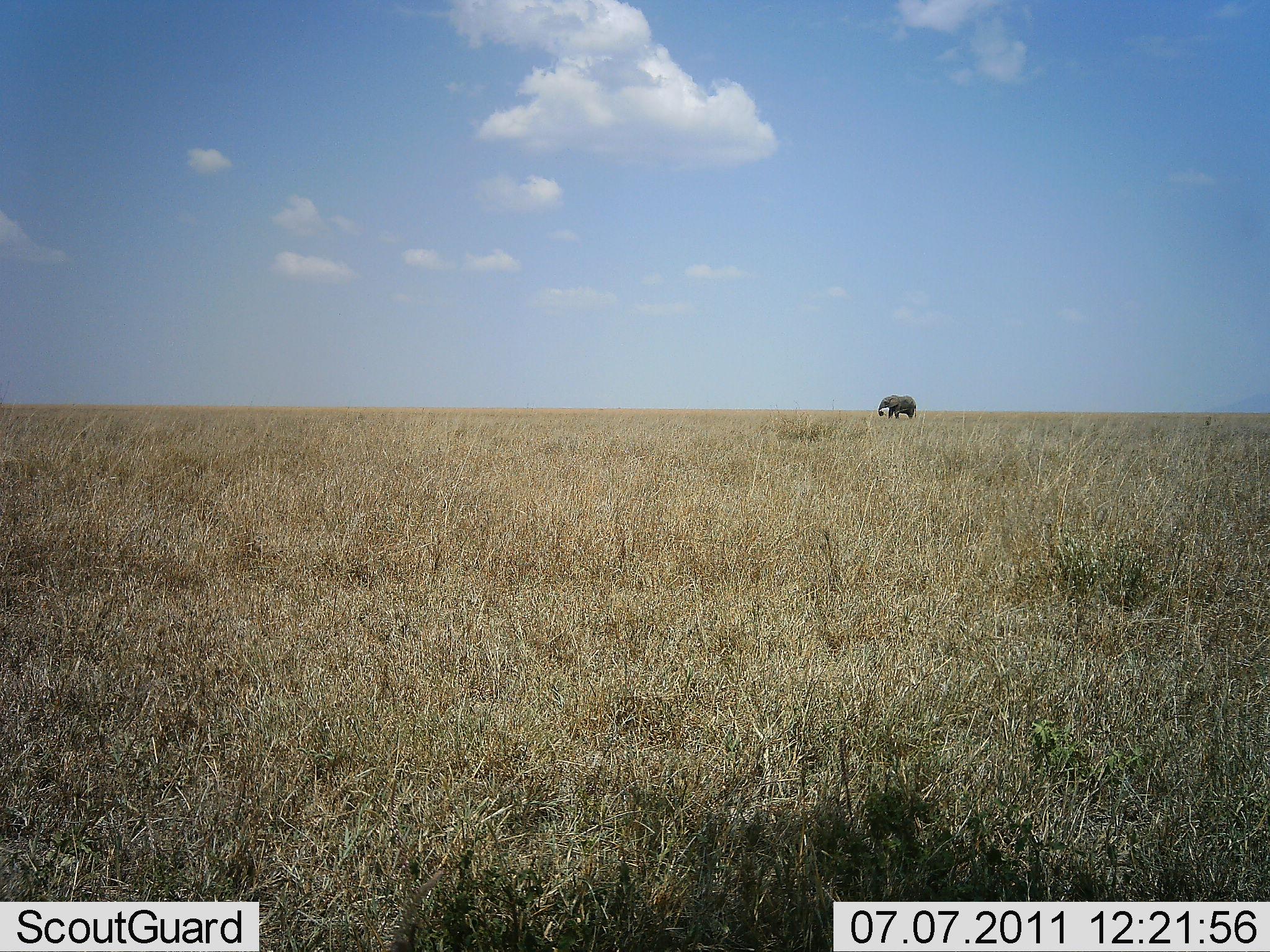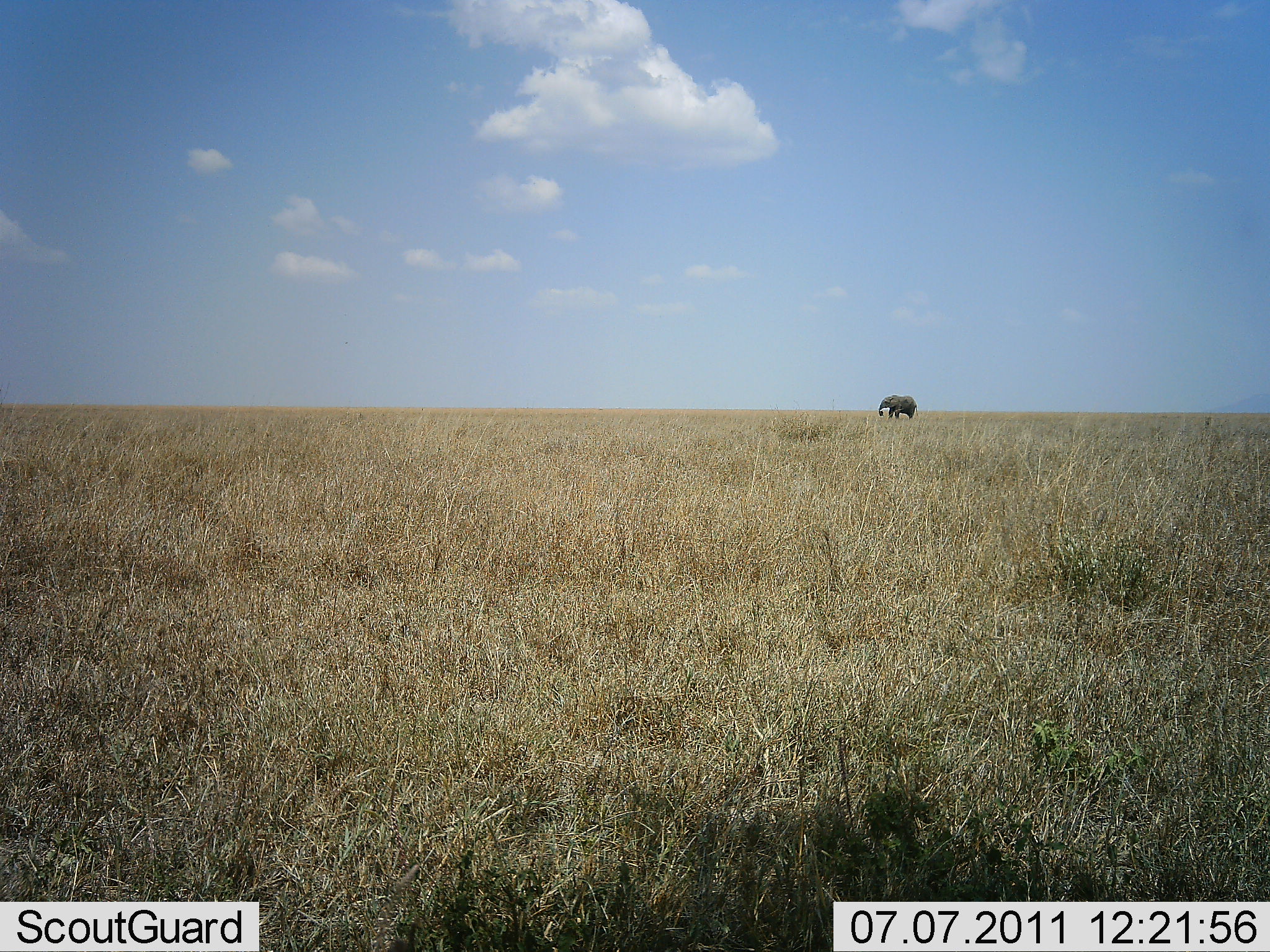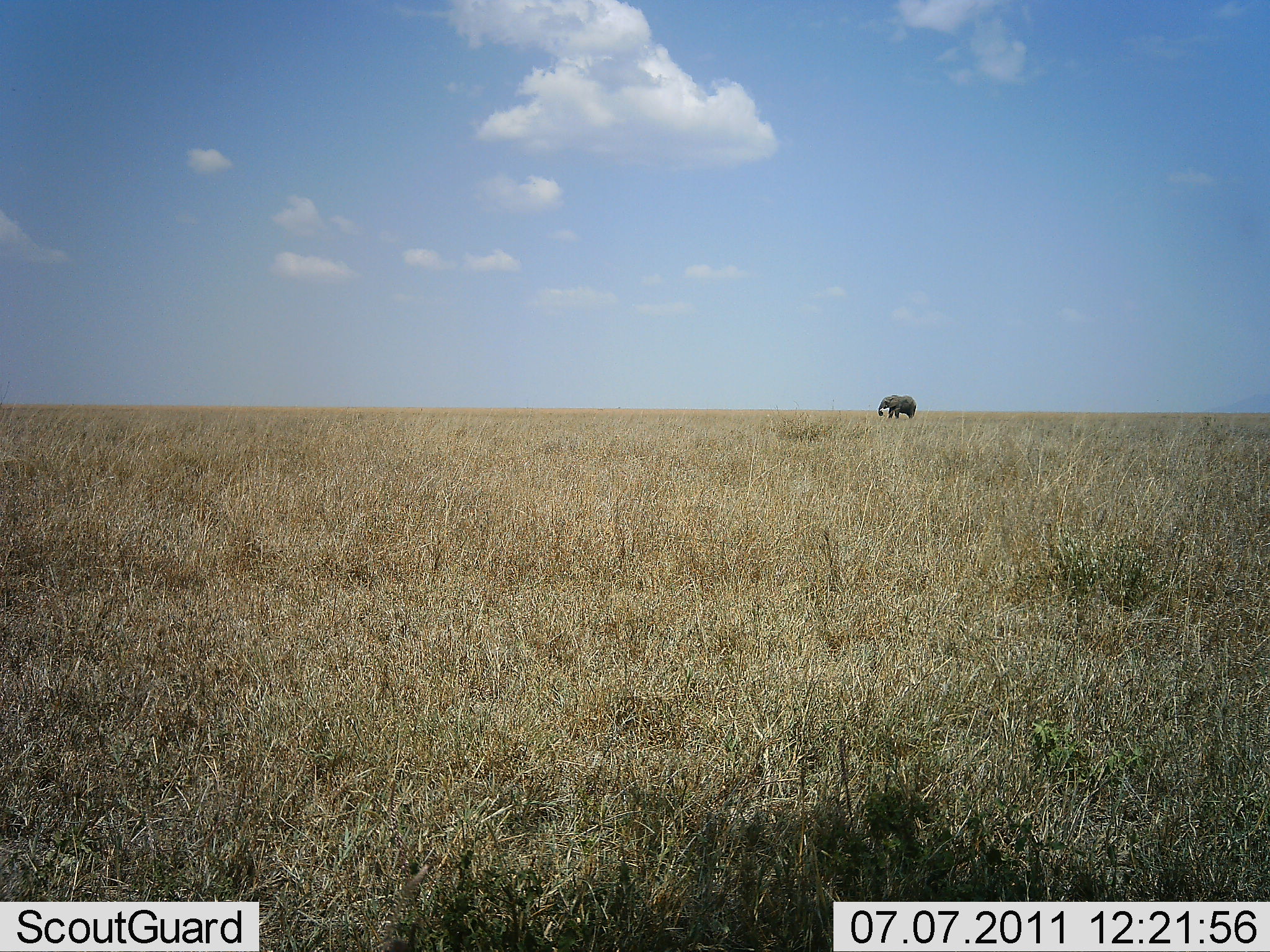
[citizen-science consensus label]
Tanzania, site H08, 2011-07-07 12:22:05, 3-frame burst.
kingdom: Animalia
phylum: Chordata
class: Mammalia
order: Proboscidea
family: Elephantidae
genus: Loxodonta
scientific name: Loxodonta africana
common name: african bush elephant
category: elephant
Elephant (african bush elephant) (Loxodonta africana), count 1. Behavior (volunteer vote fractions): standing 75%, resting 0%, moving 25%, interacting 0%. Young present (vote fraction): 0%. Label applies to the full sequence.